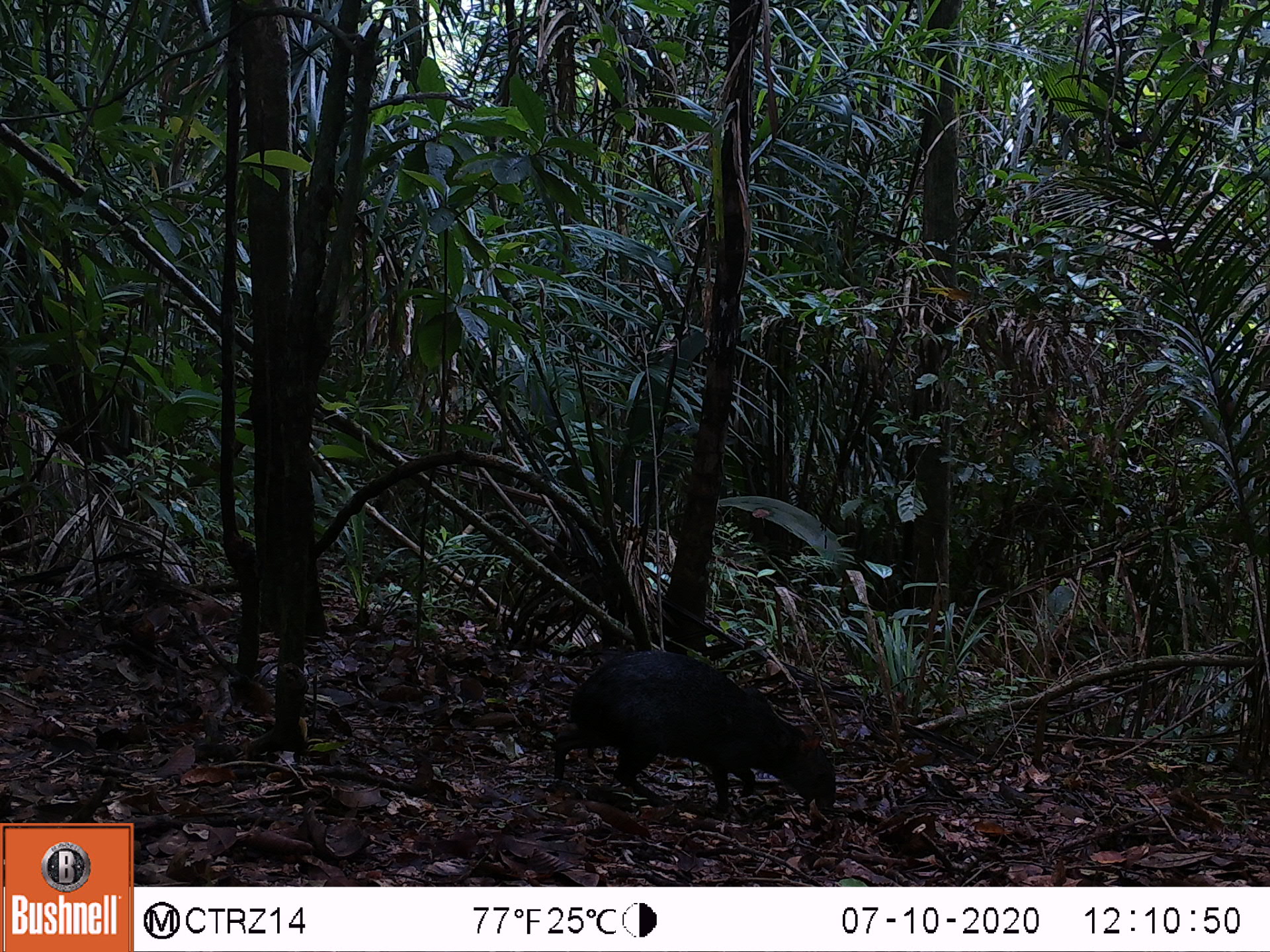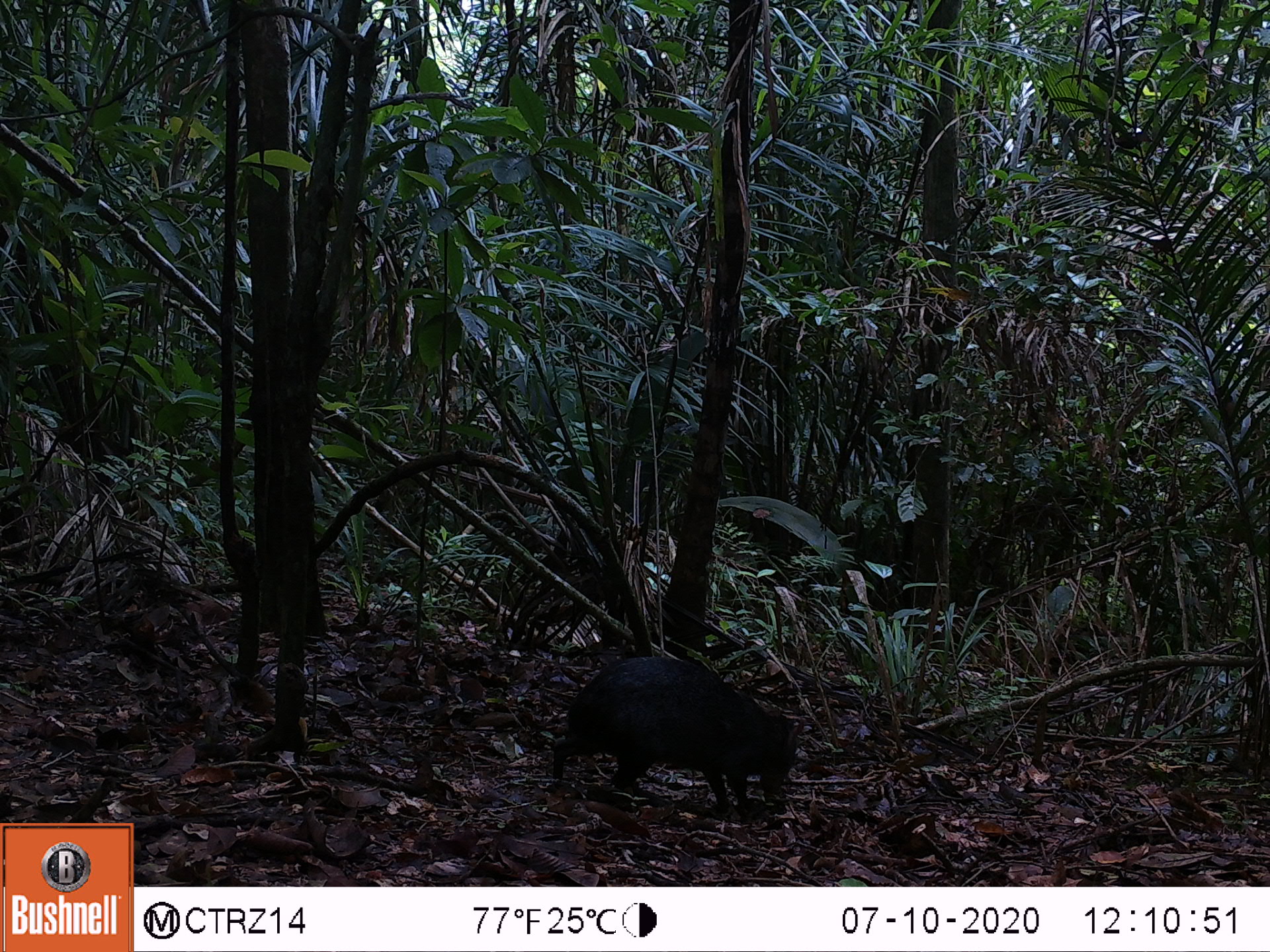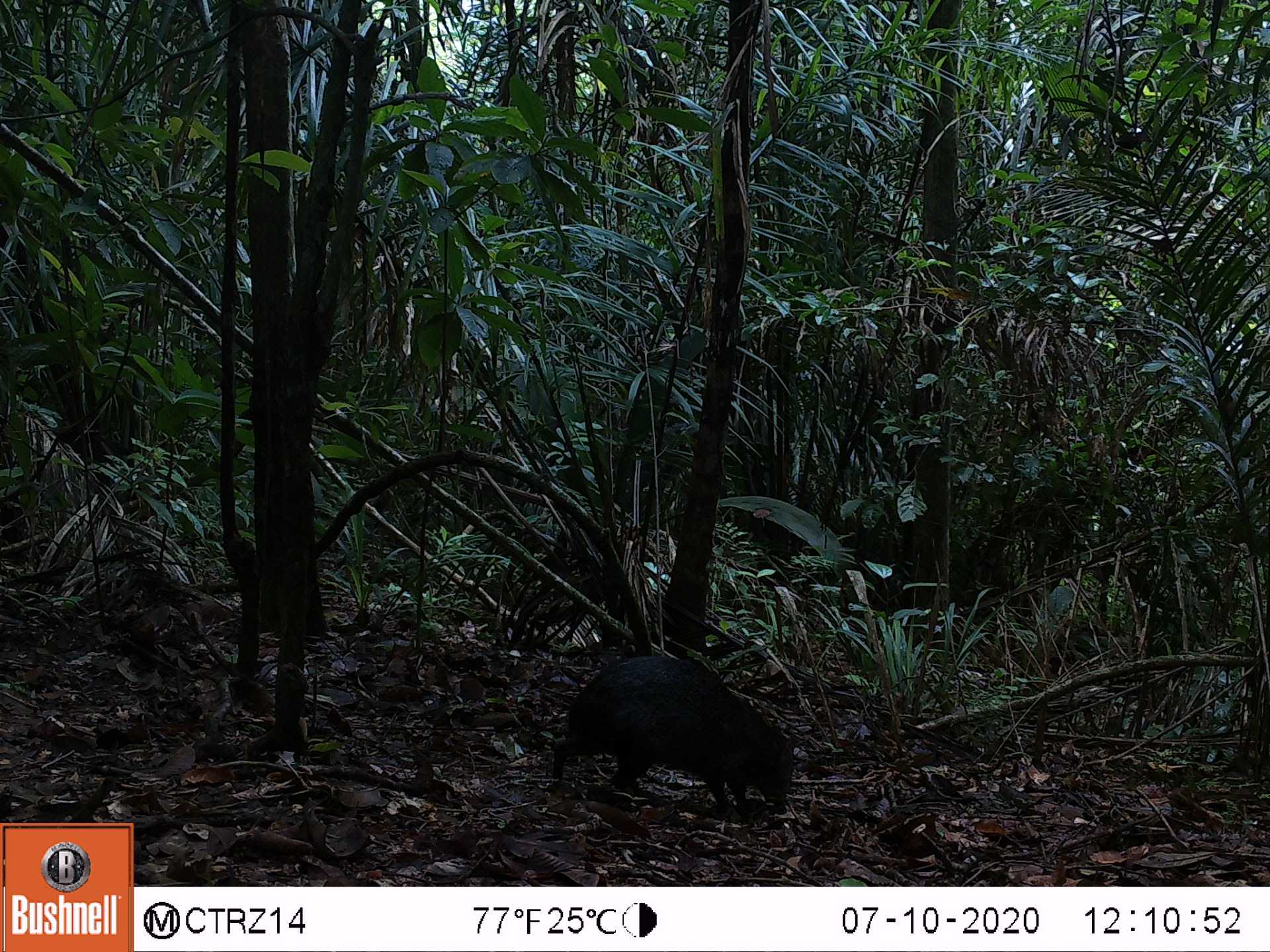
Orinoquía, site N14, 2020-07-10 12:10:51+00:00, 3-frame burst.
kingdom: Animalia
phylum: Chordata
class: Mammalia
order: Rodentia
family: Dasyproctidae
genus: Dasyprocta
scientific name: Dasyprocta fuliginosa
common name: black agouti